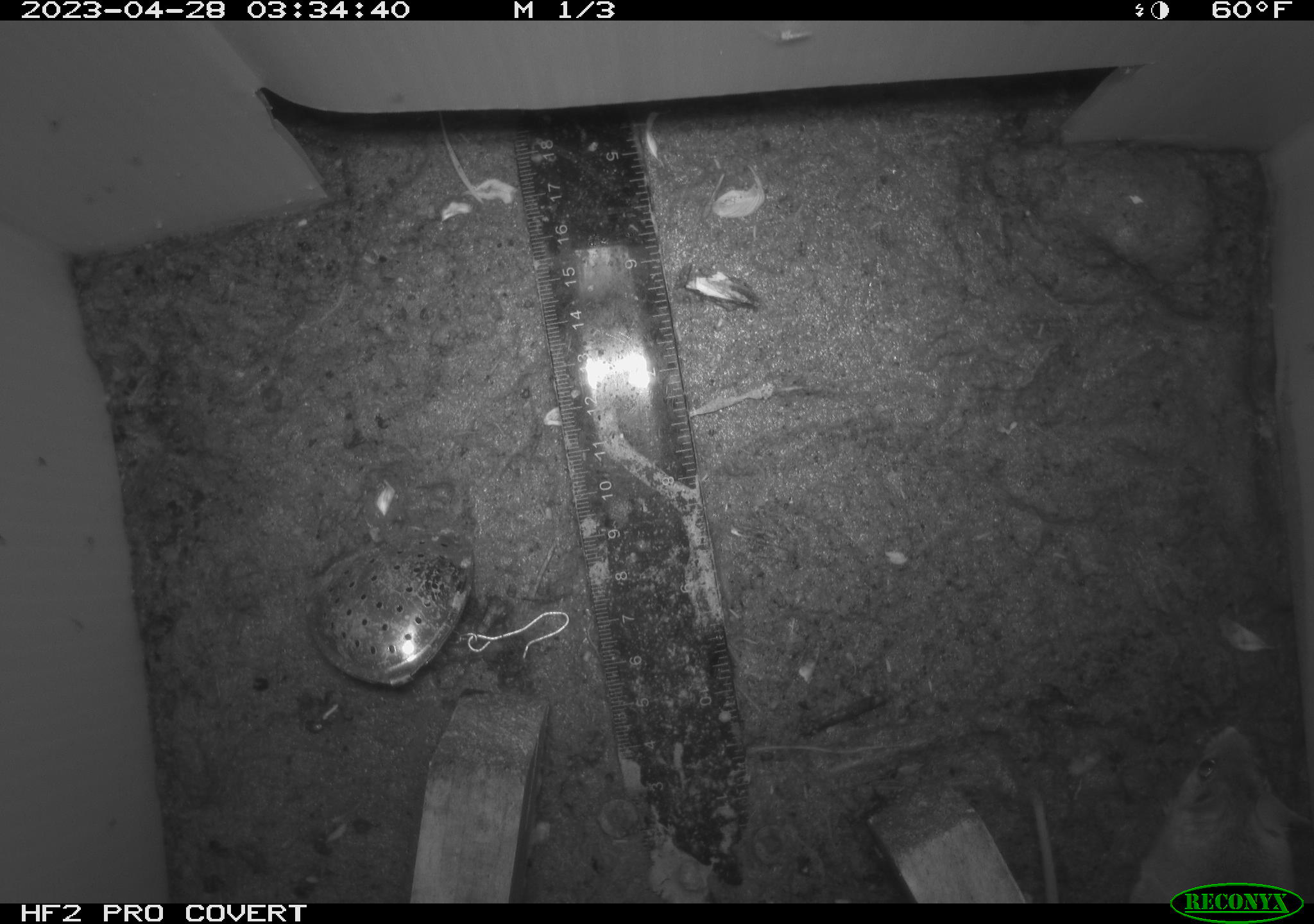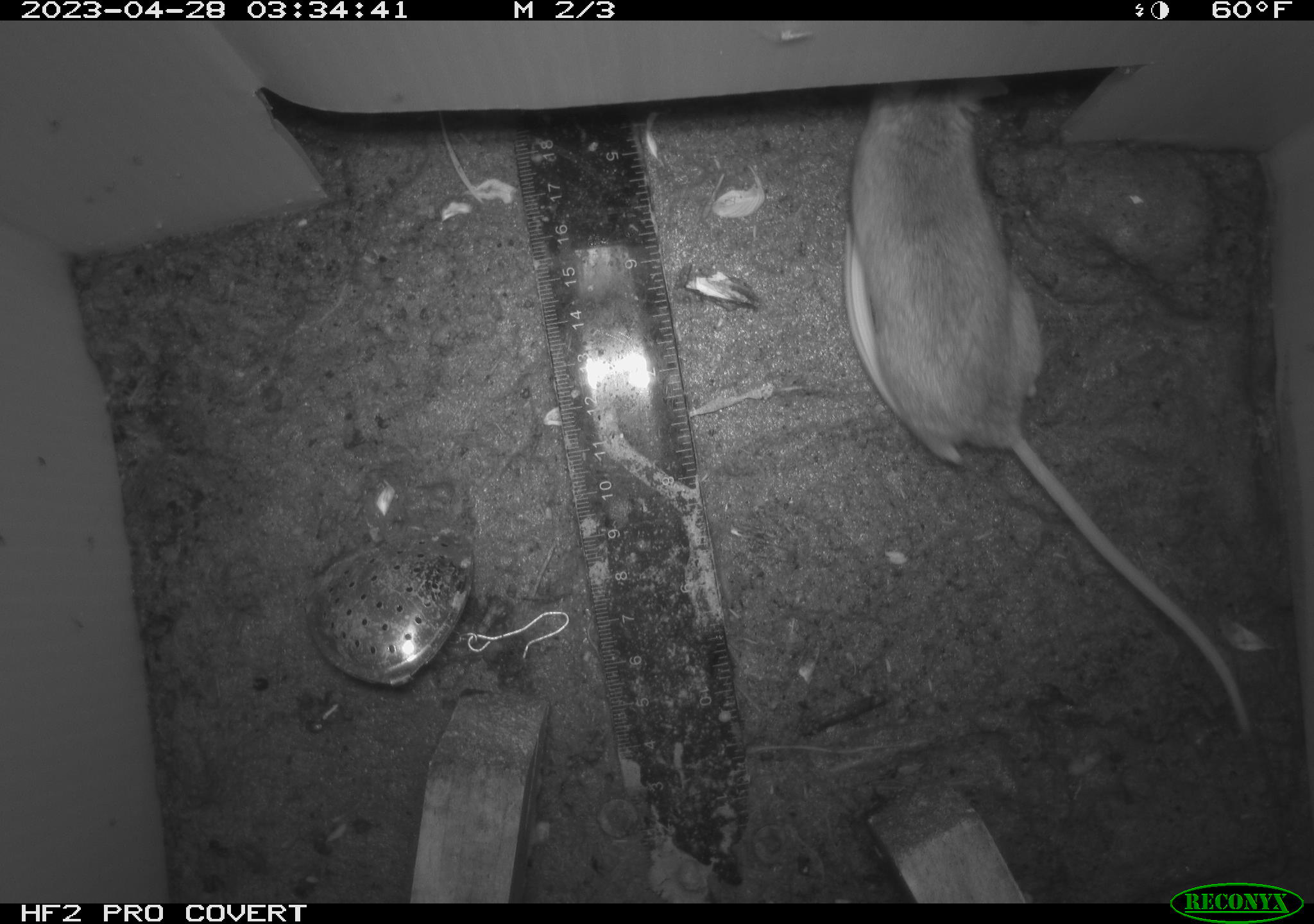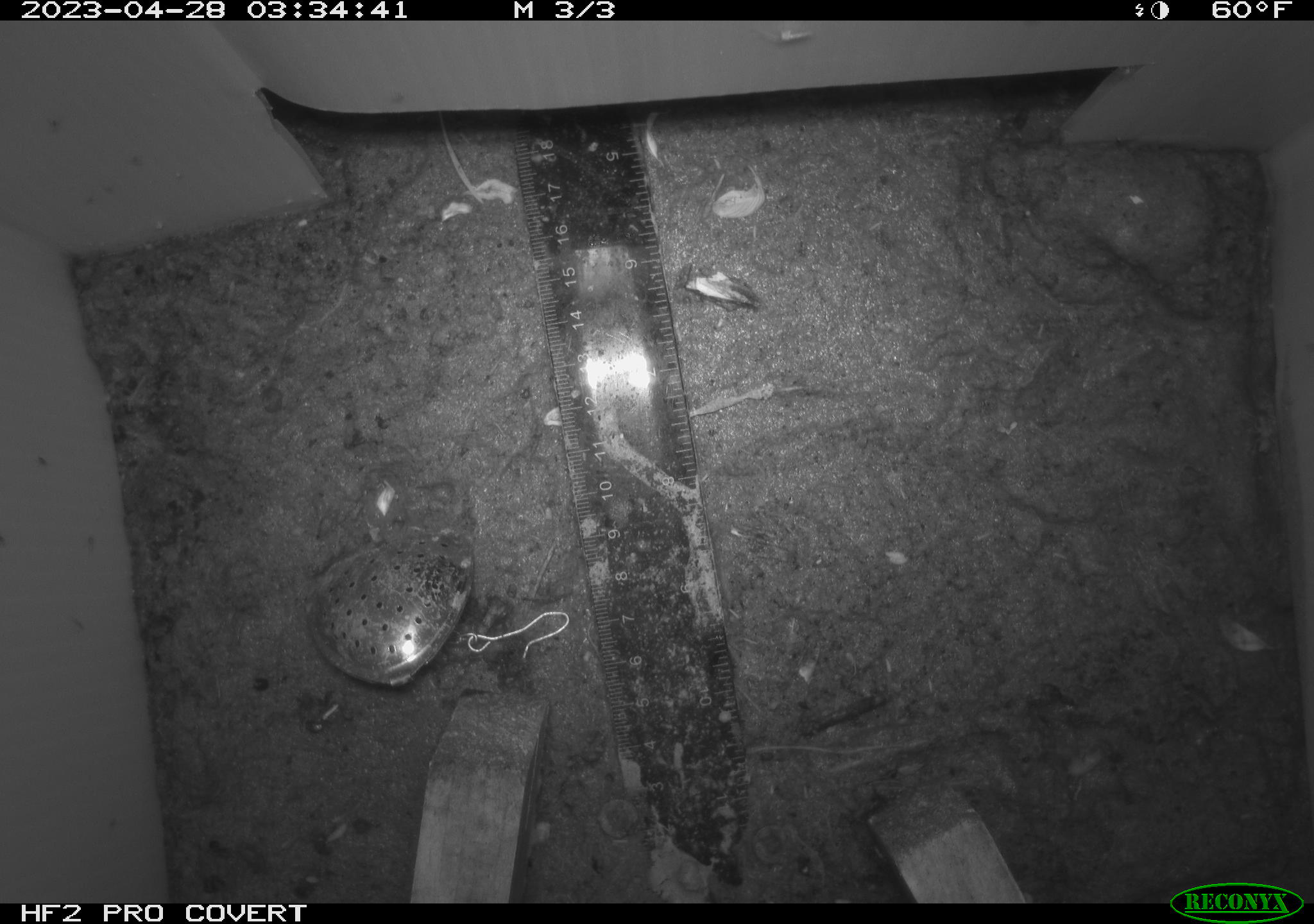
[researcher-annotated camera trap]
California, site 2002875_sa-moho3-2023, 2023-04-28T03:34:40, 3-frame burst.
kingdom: Animalia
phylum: Chordata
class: Mammalia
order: Rodentia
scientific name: Rodentia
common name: mouse species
Mouse species (Rodentia).